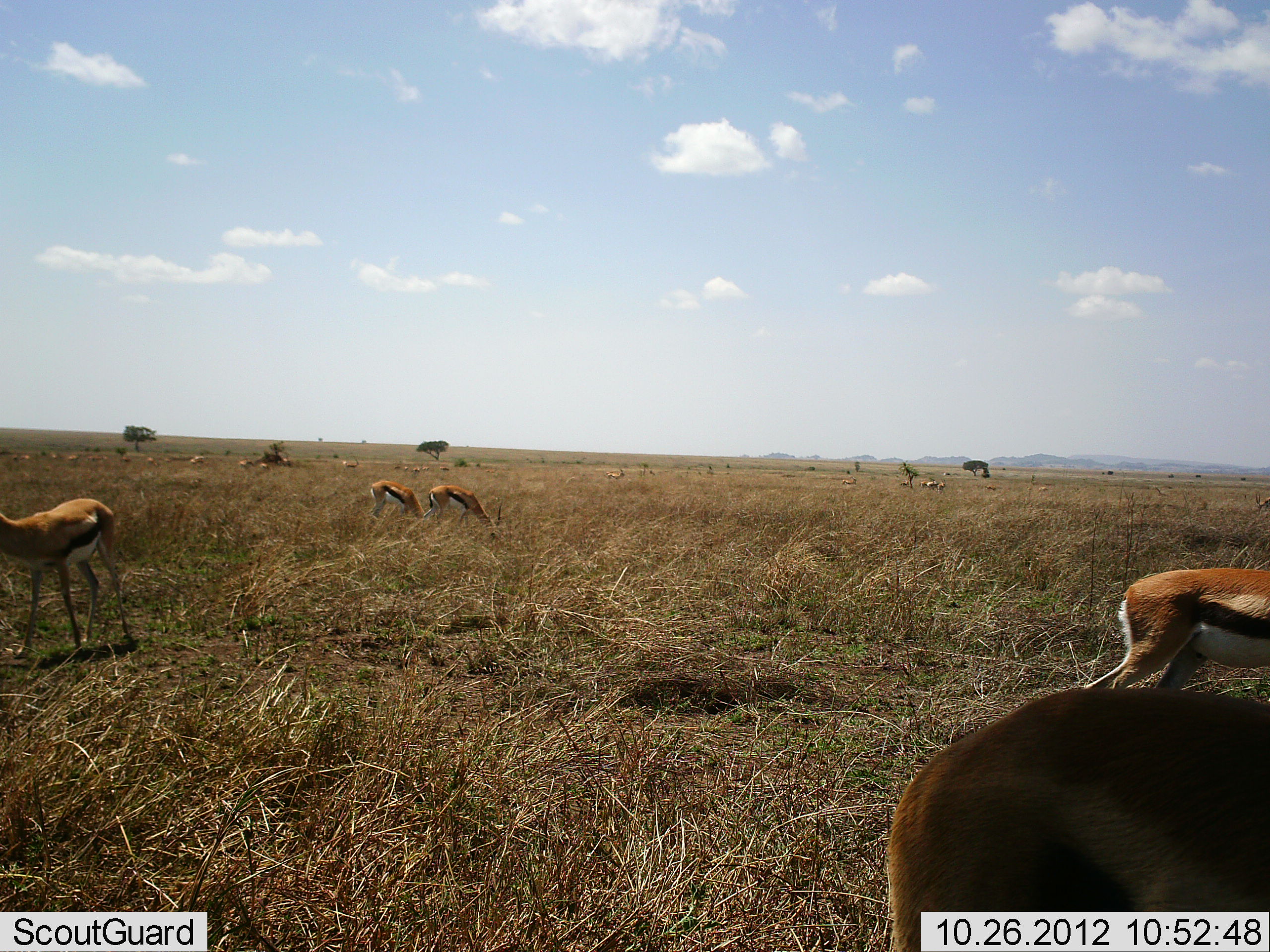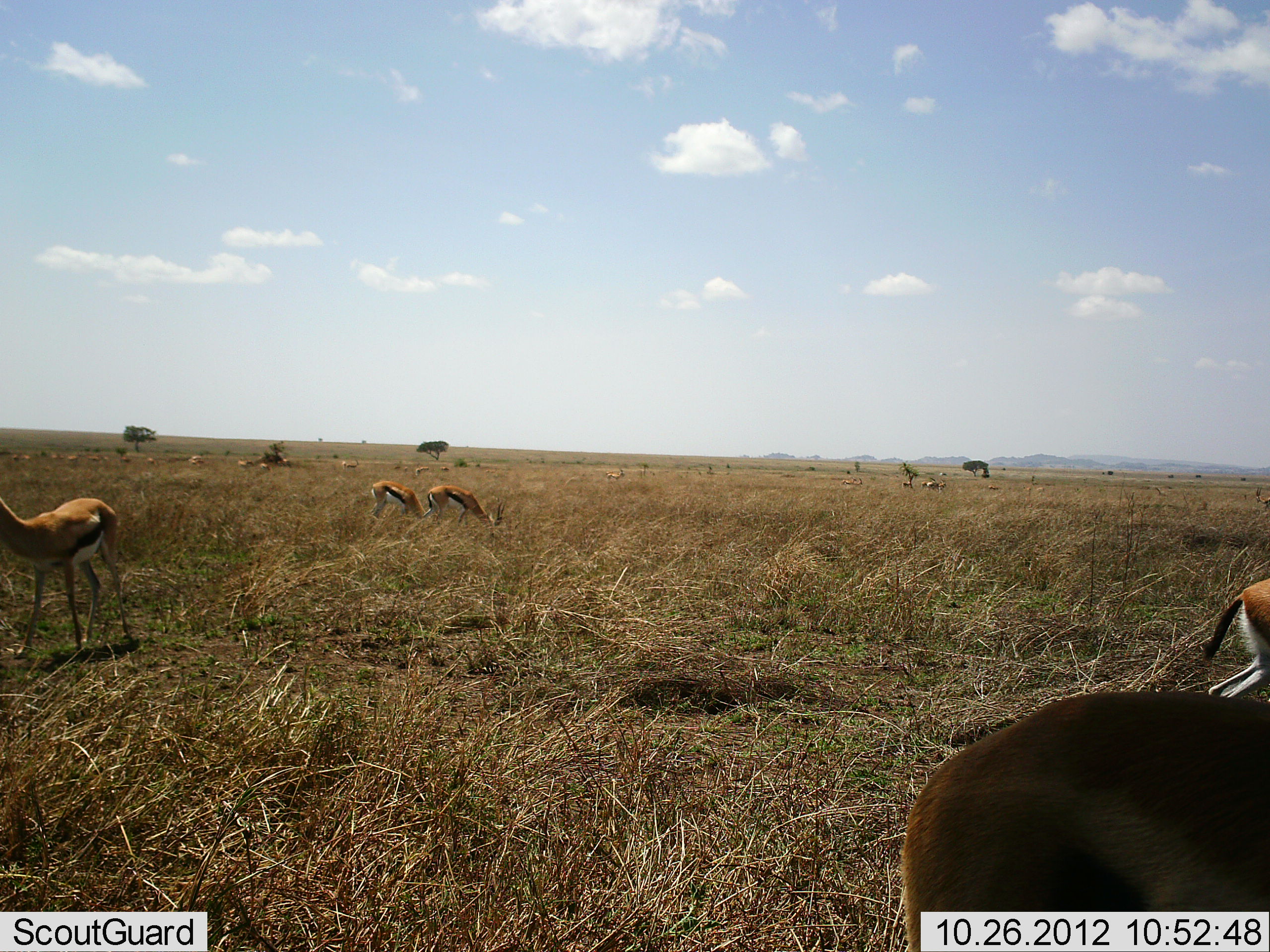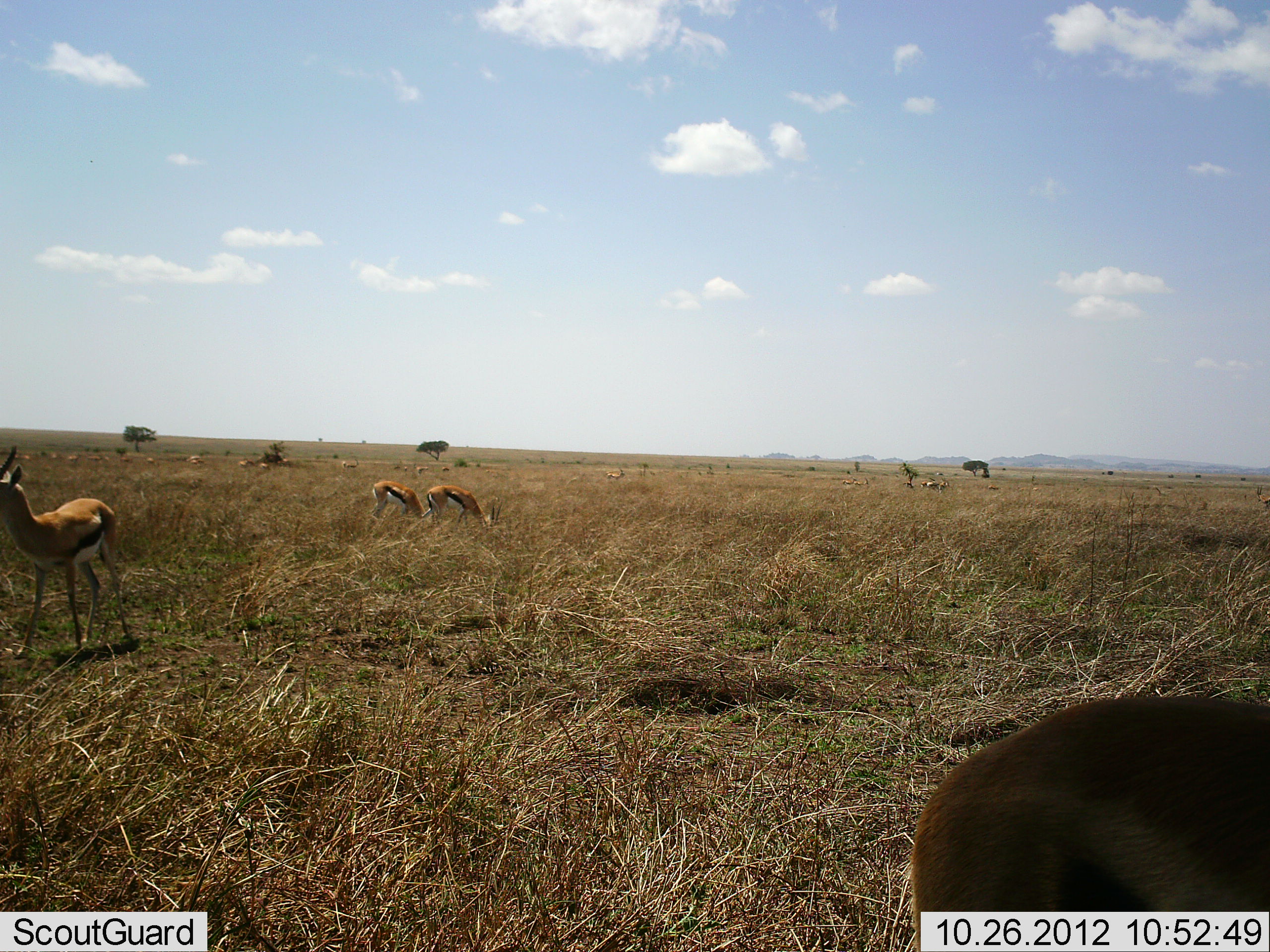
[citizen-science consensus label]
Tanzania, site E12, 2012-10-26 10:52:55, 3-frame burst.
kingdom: Animalia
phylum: Chordata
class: Mammalia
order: Artiodactyla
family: Bovidae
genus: Eudorcas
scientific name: Eudorcas thomsonii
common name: thomson's gazelle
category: gazellethomsons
Gazellethomsons (thomson's gazelle) (Eudorcas thomsonii), count 5. Behavior (volunteer vote fractions): standing 60%, resting 0%, moving 40%, interacting 0%. Young present (vote fraction): 0%. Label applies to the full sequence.